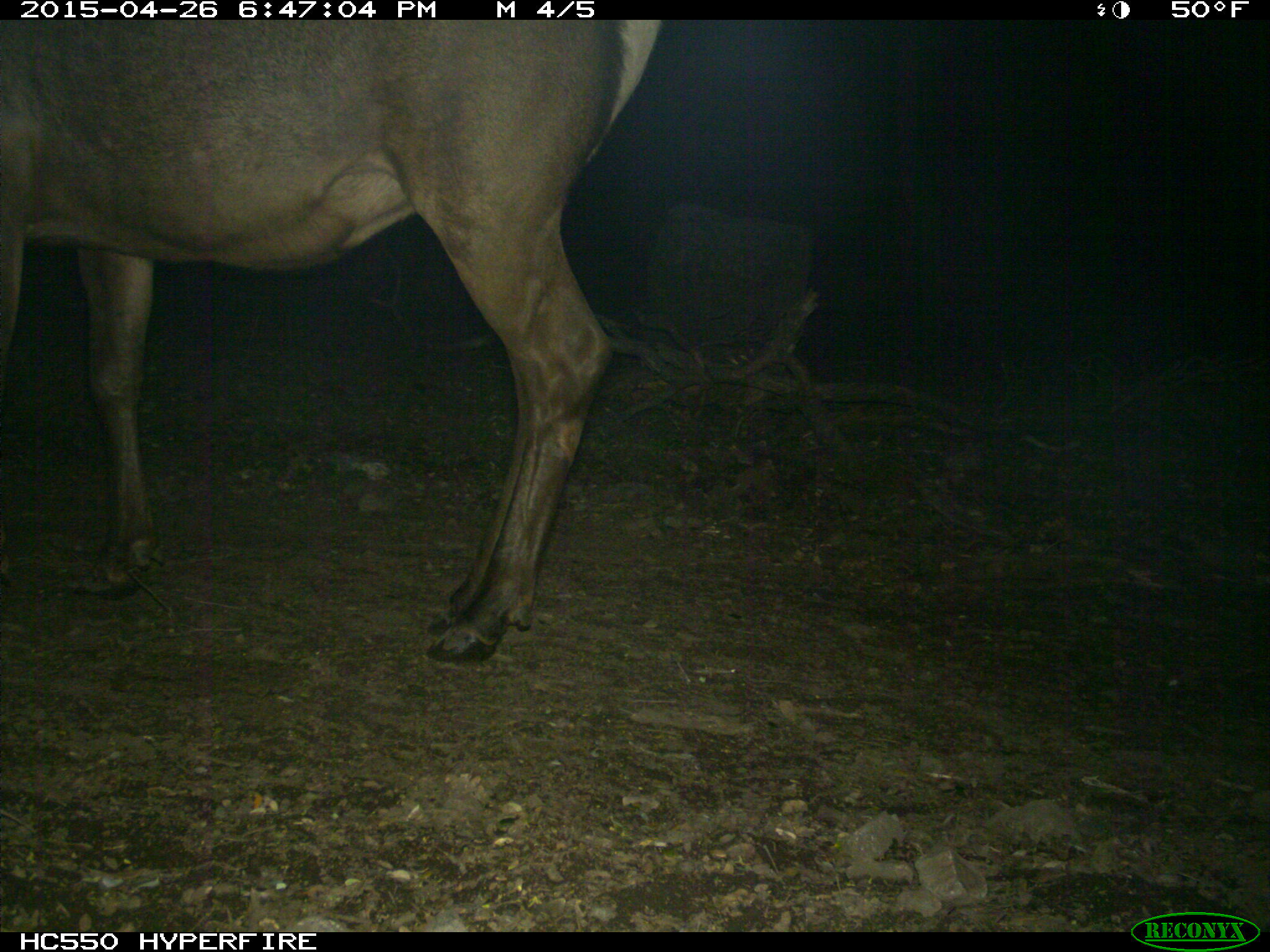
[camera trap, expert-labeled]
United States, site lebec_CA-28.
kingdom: Animalia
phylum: Chordata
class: Mammalia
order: Artiodactyla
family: Cervidae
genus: Cervus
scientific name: Cervus canadensis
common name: elk